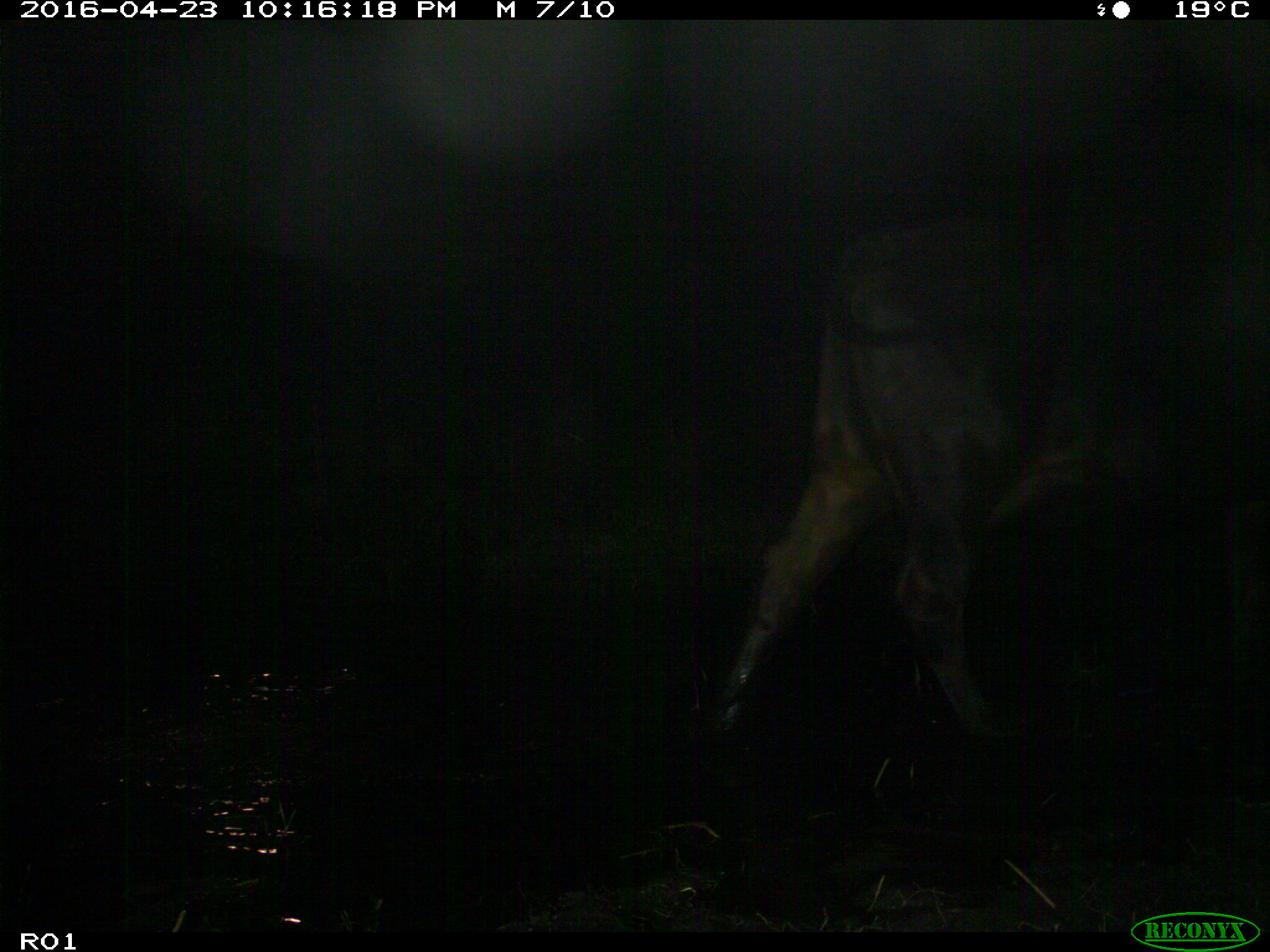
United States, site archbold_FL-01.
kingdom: Animalia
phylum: Chordata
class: Mammalia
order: Artiodactyla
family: Bovidae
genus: Bos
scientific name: Bos taurus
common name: domestic cow